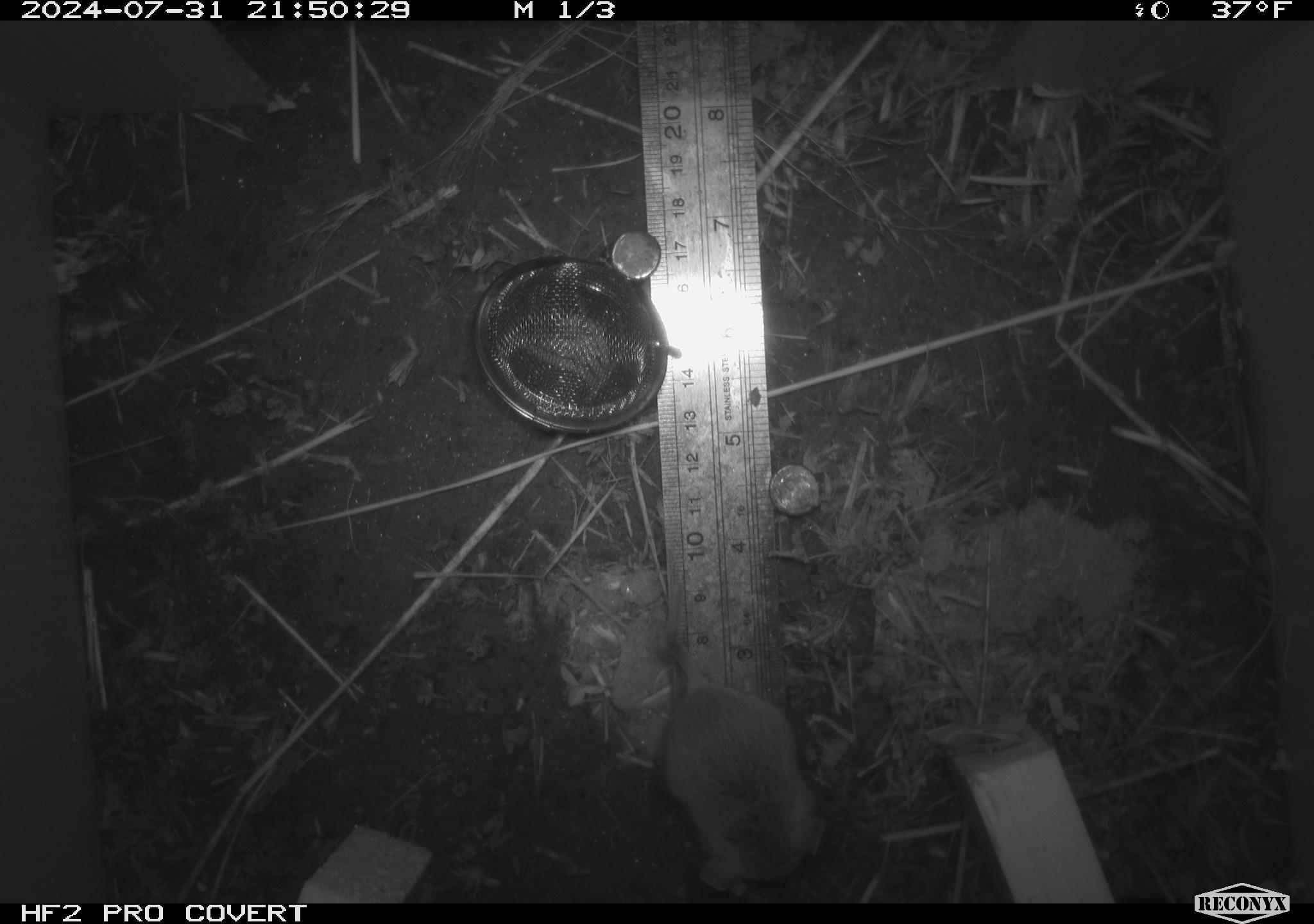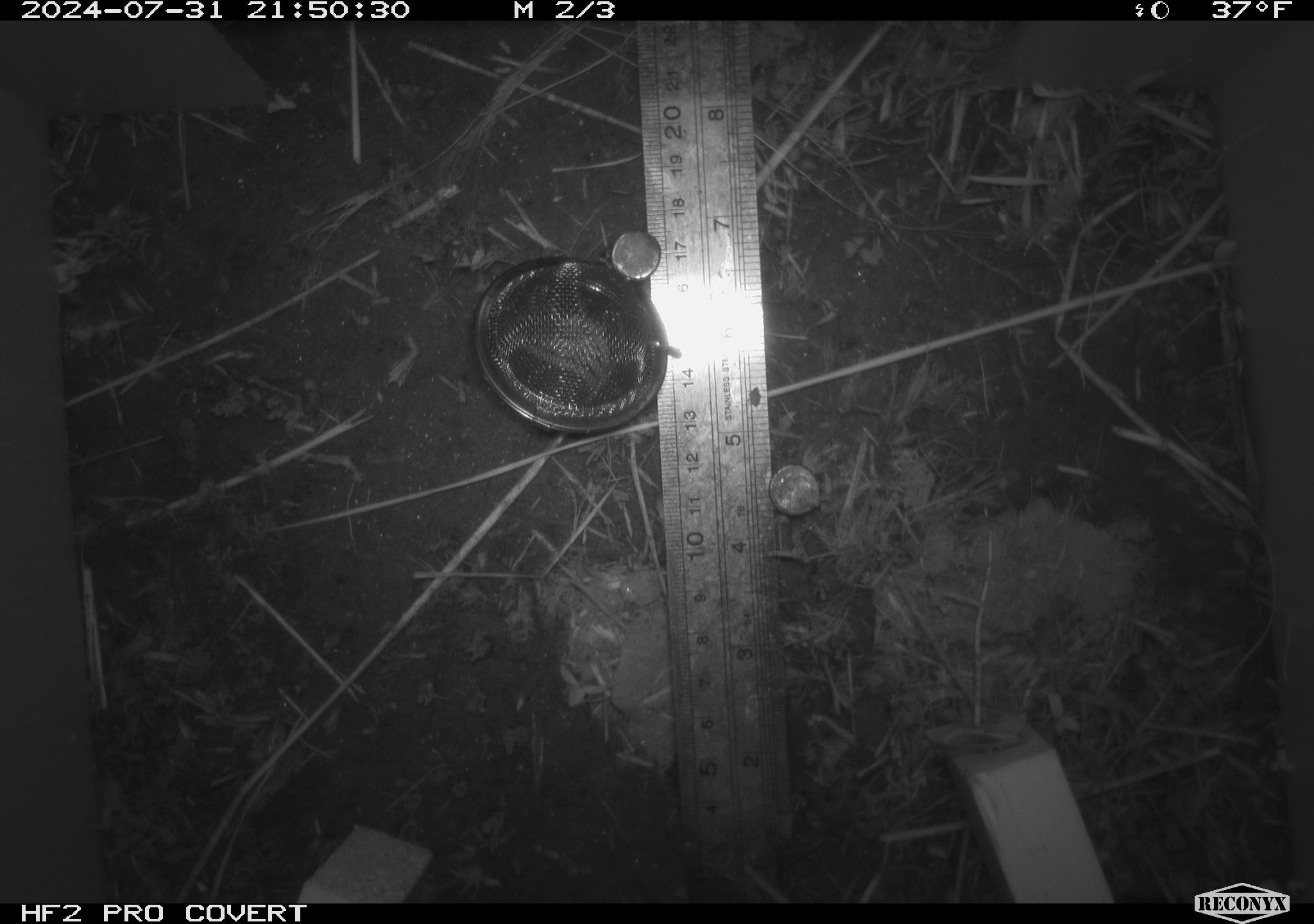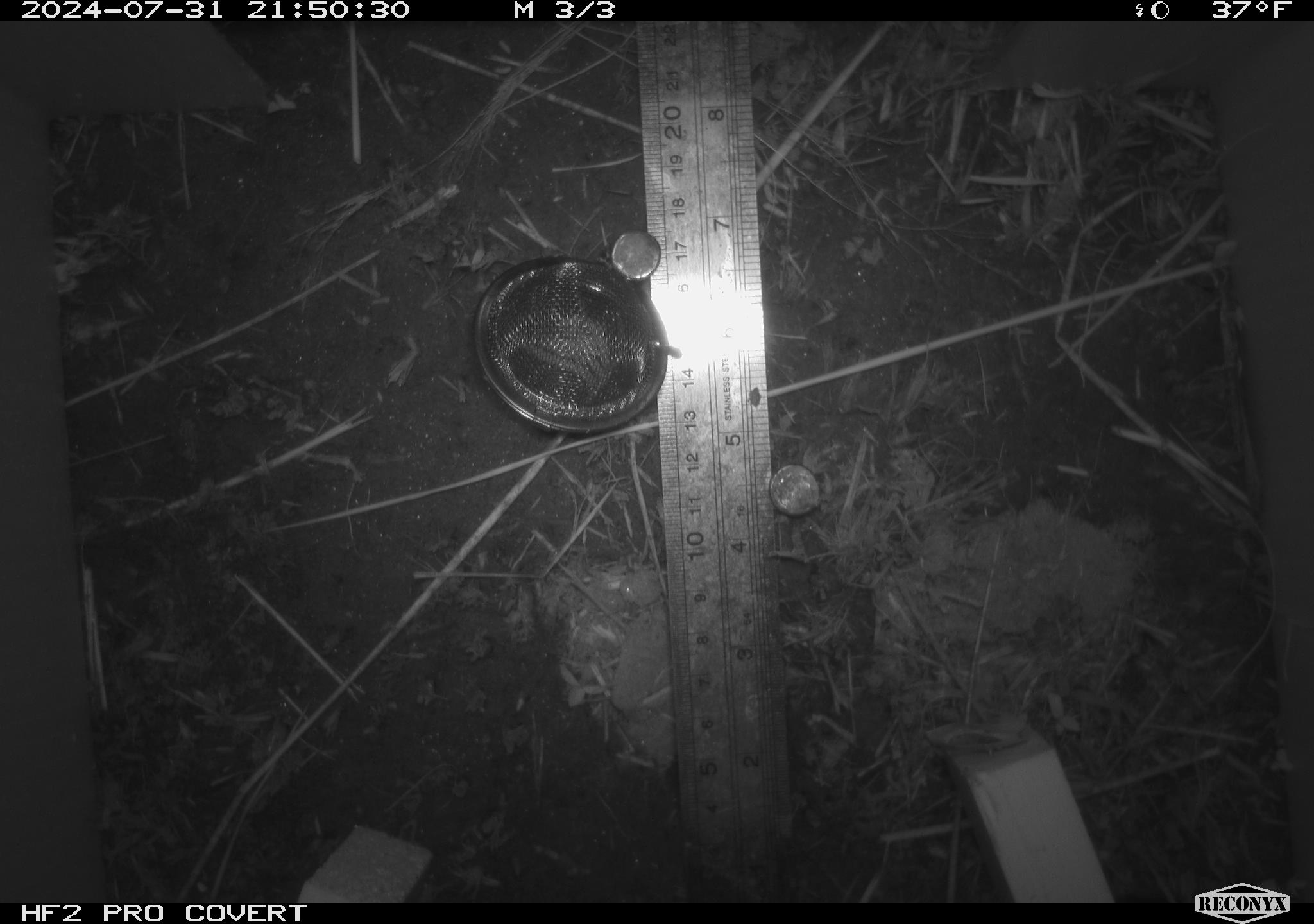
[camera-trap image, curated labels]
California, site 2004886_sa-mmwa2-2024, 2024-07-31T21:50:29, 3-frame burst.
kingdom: Animalia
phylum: Chordata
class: Mammalia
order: Rodentia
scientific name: Rodentia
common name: mouse species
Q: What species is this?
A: Mouse species (Rodentia).